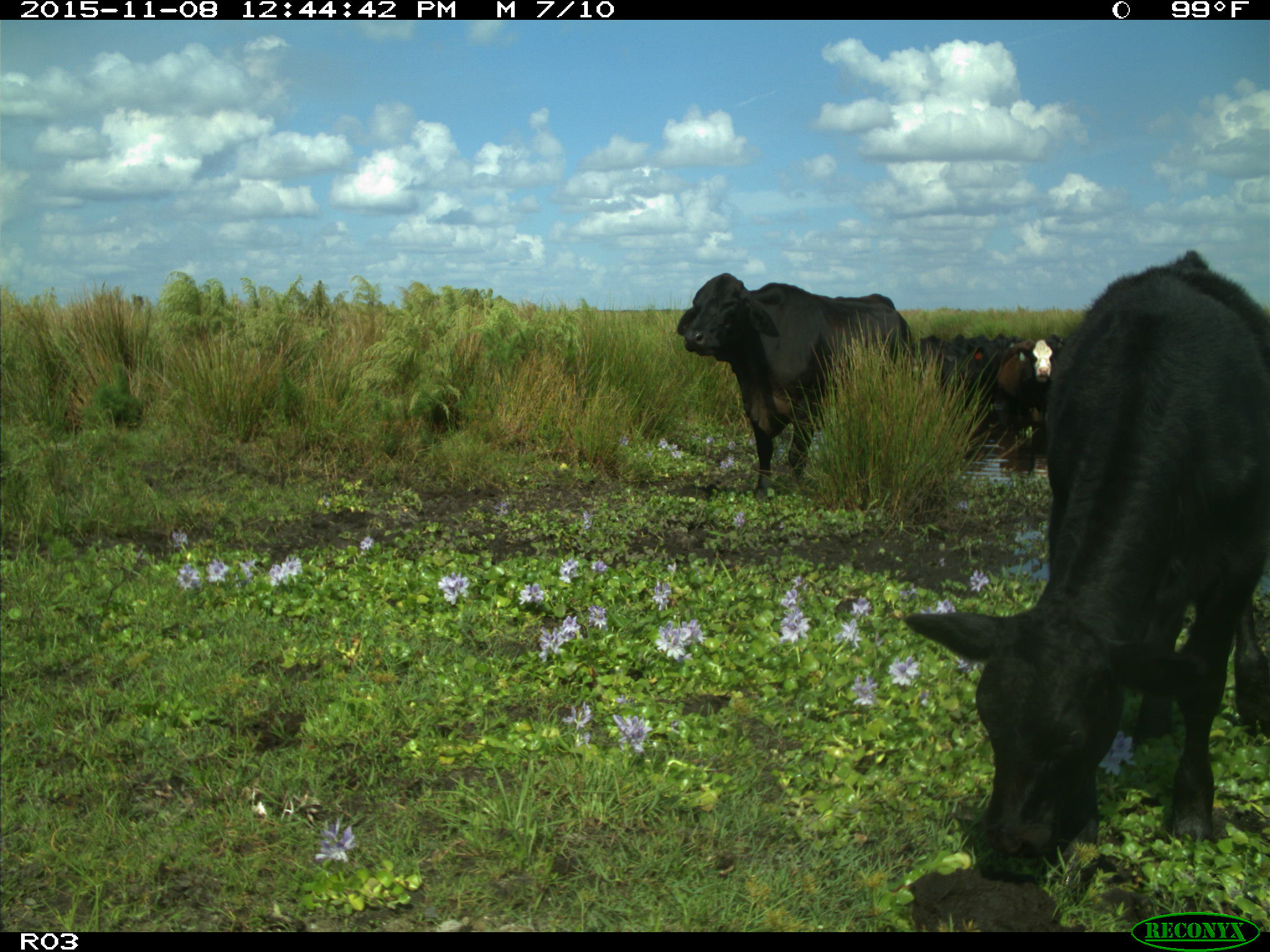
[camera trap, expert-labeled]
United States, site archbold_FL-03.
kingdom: Animalia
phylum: Chordata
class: Mammalia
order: Artiodactyla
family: Bovidae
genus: Bos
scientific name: Bos taurus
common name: domestic cow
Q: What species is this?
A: Bos taurus (domestic cow).